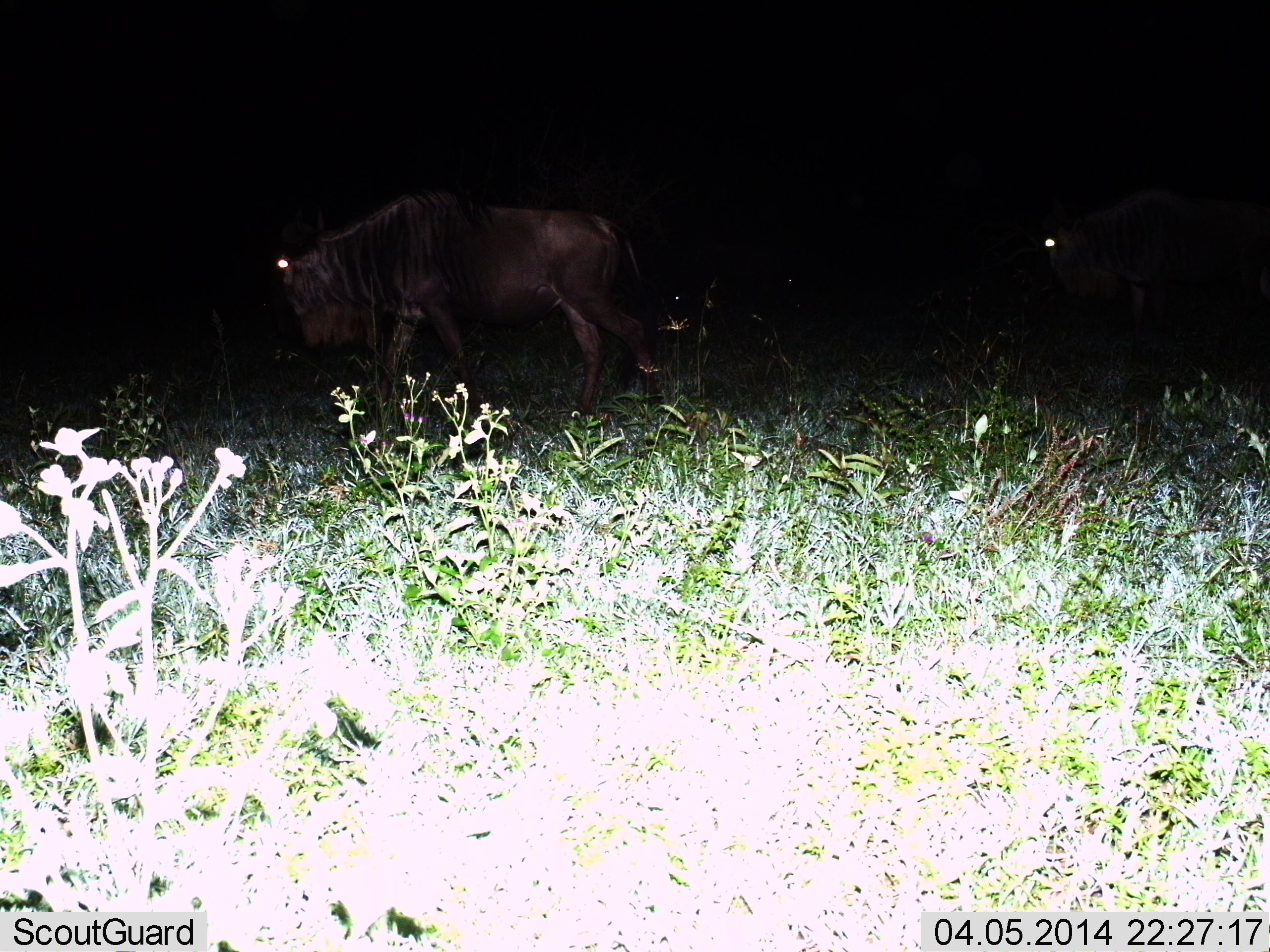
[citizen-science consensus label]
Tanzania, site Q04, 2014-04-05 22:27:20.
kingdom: Animalia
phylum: Chordata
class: Mammalia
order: Artiodactyla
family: Bovidae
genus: Connochaetes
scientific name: Connochaetes taurinus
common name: blue wildebeest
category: wildebeest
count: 1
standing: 60%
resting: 0%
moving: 50%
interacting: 0%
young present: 0%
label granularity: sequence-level